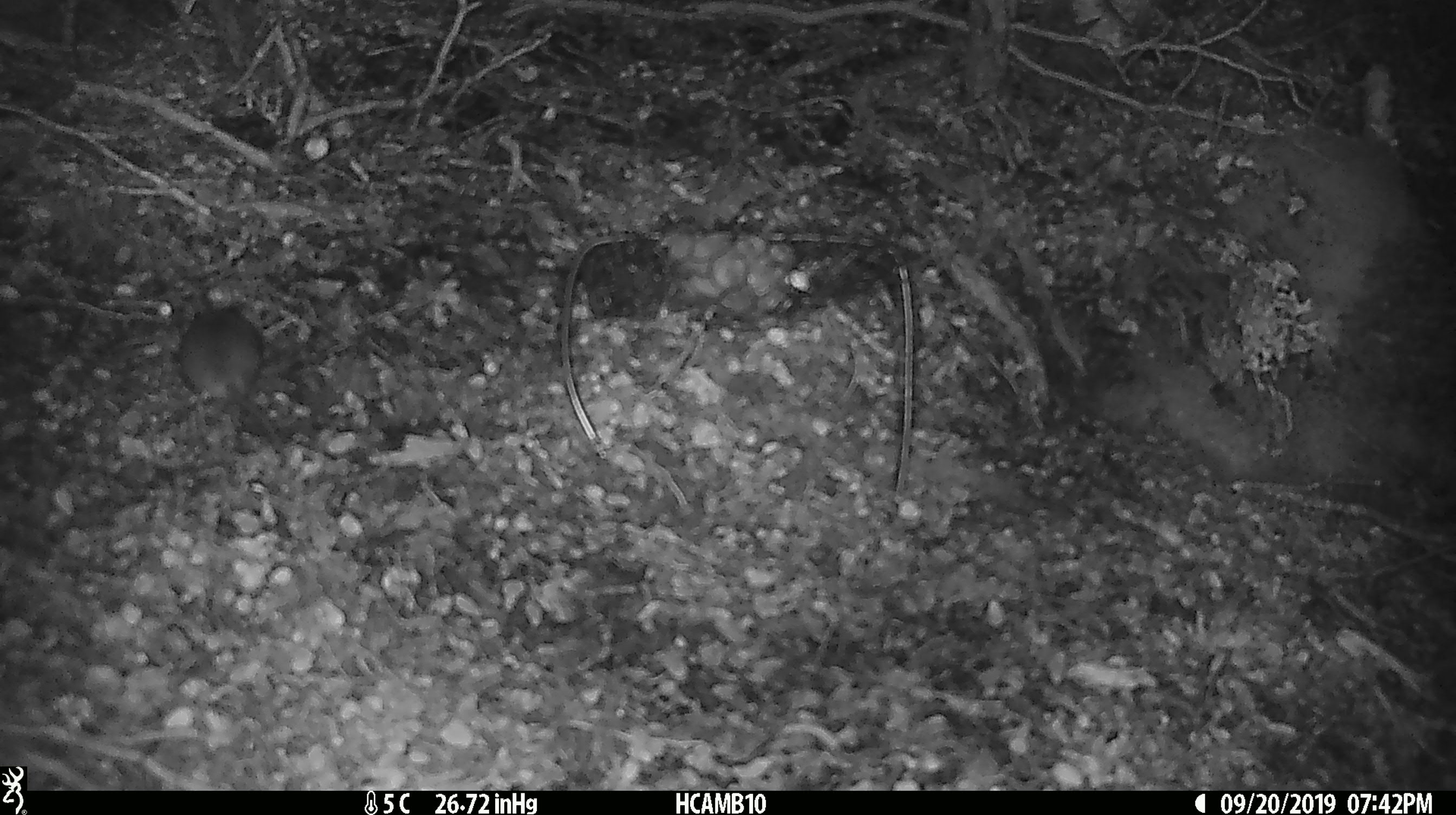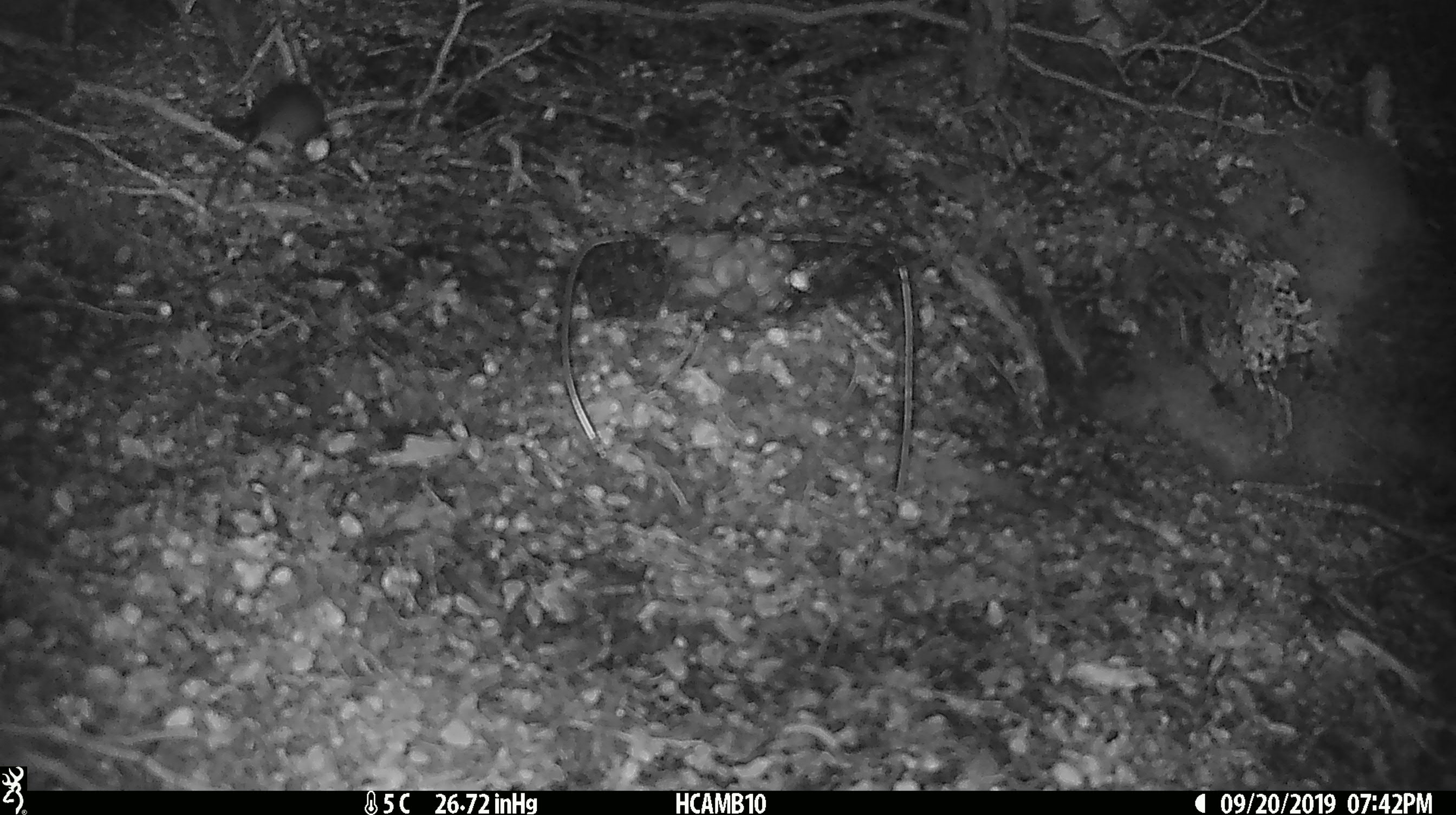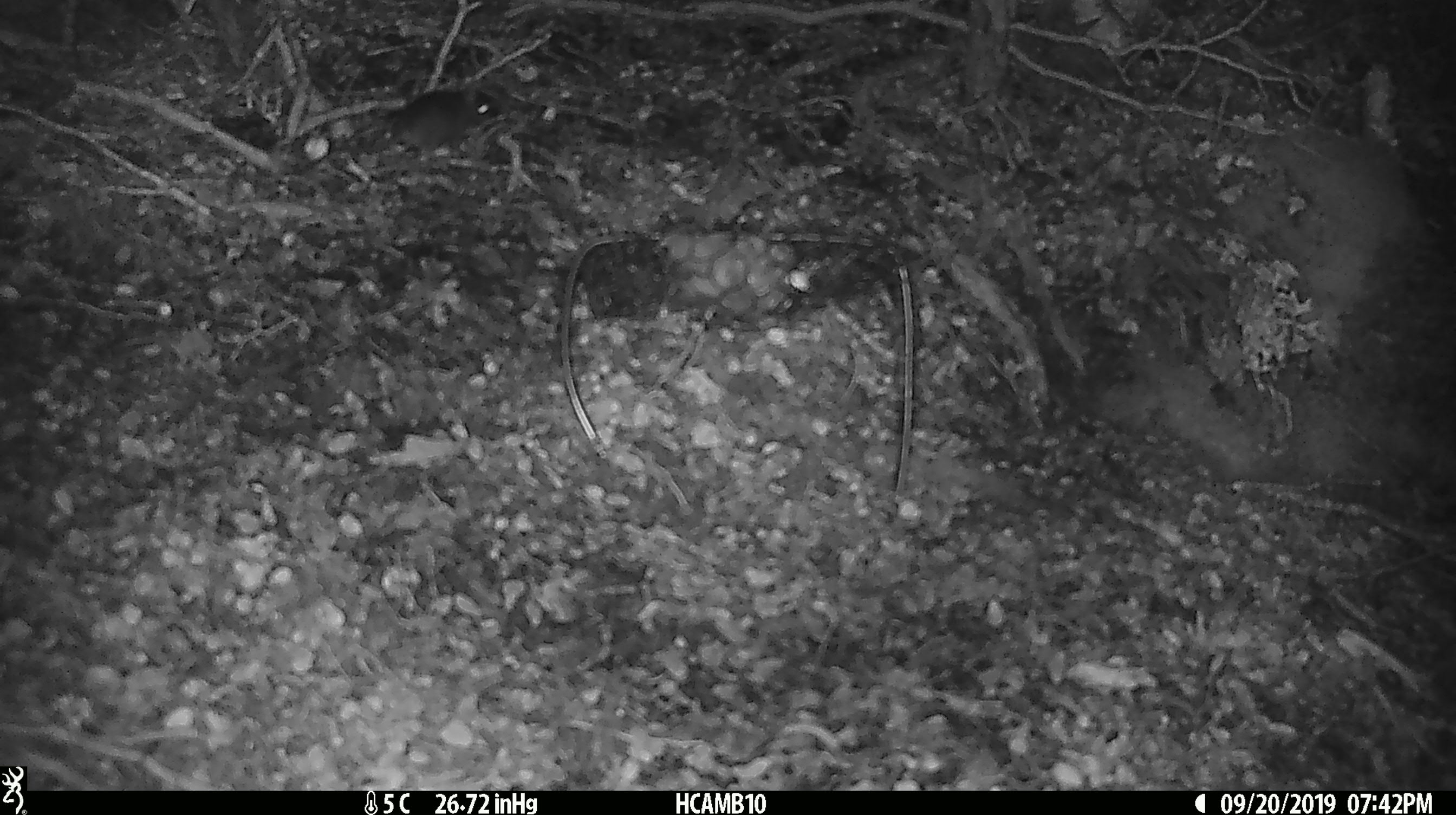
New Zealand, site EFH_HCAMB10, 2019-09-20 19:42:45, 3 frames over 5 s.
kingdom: Animalia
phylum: Chordata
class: Mammalia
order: Rodentia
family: Muridae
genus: Mus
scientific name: Mus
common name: mouse